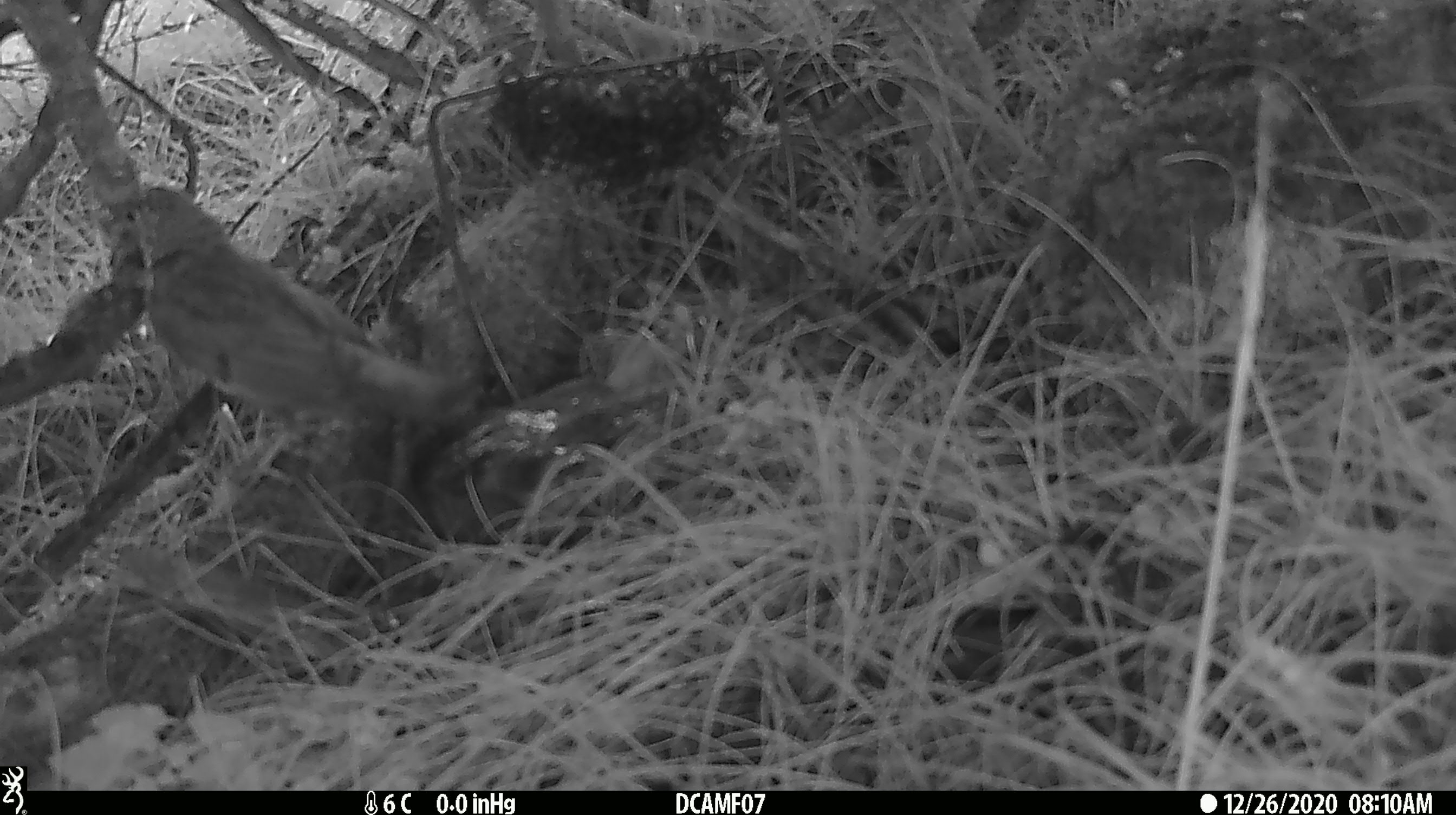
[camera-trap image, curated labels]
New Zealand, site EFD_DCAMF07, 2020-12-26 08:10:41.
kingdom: Animalia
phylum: Chordata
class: Aves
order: Passeriformes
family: Turdidae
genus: Turdus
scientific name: Turdus philomelos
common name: song thrush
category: thrush